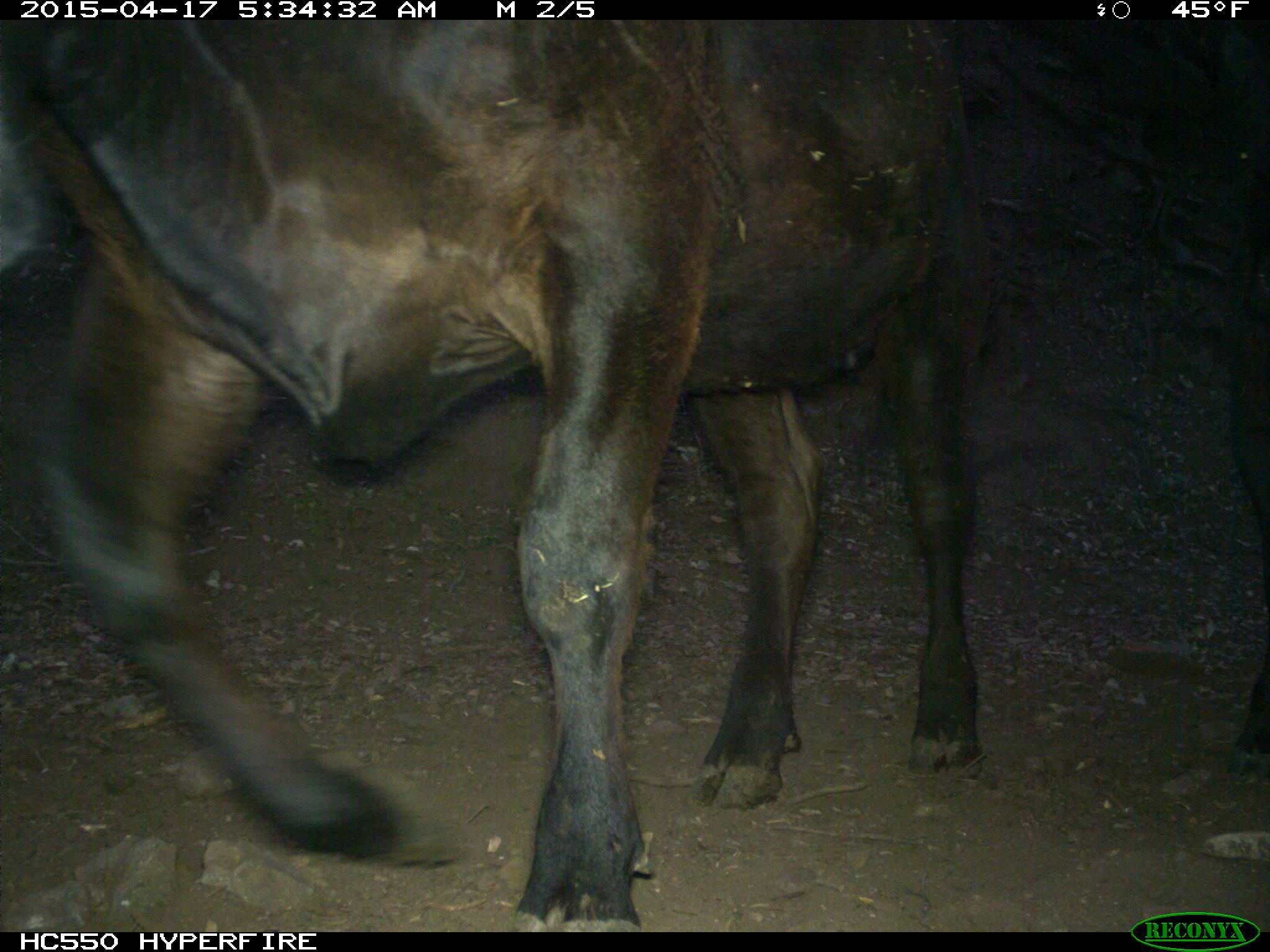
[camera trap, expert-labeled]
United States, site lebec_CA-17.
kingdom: Animalia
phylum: Chordata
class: Mammalia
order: Artiodactyla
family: Bovidae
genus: Bos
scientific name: Bos taurus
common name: domestic cow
Bos taurus (domestic cow).